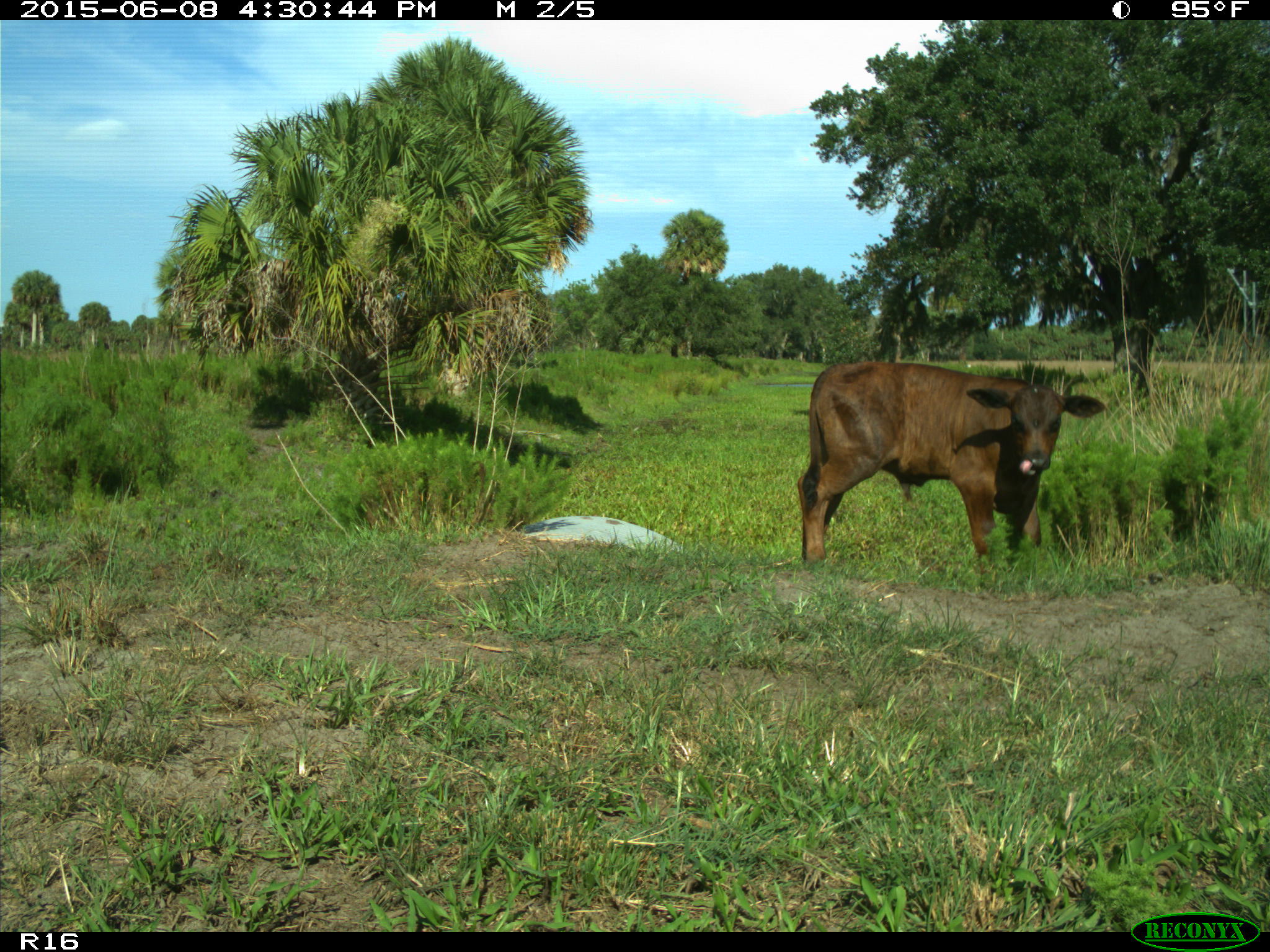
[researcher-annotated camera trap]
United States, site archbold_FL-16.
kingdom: Animalia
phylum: Chordata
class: Mammalia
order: Artiodactyla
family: Bovidae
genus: Bos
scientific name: Bos taurus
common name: domestic cow